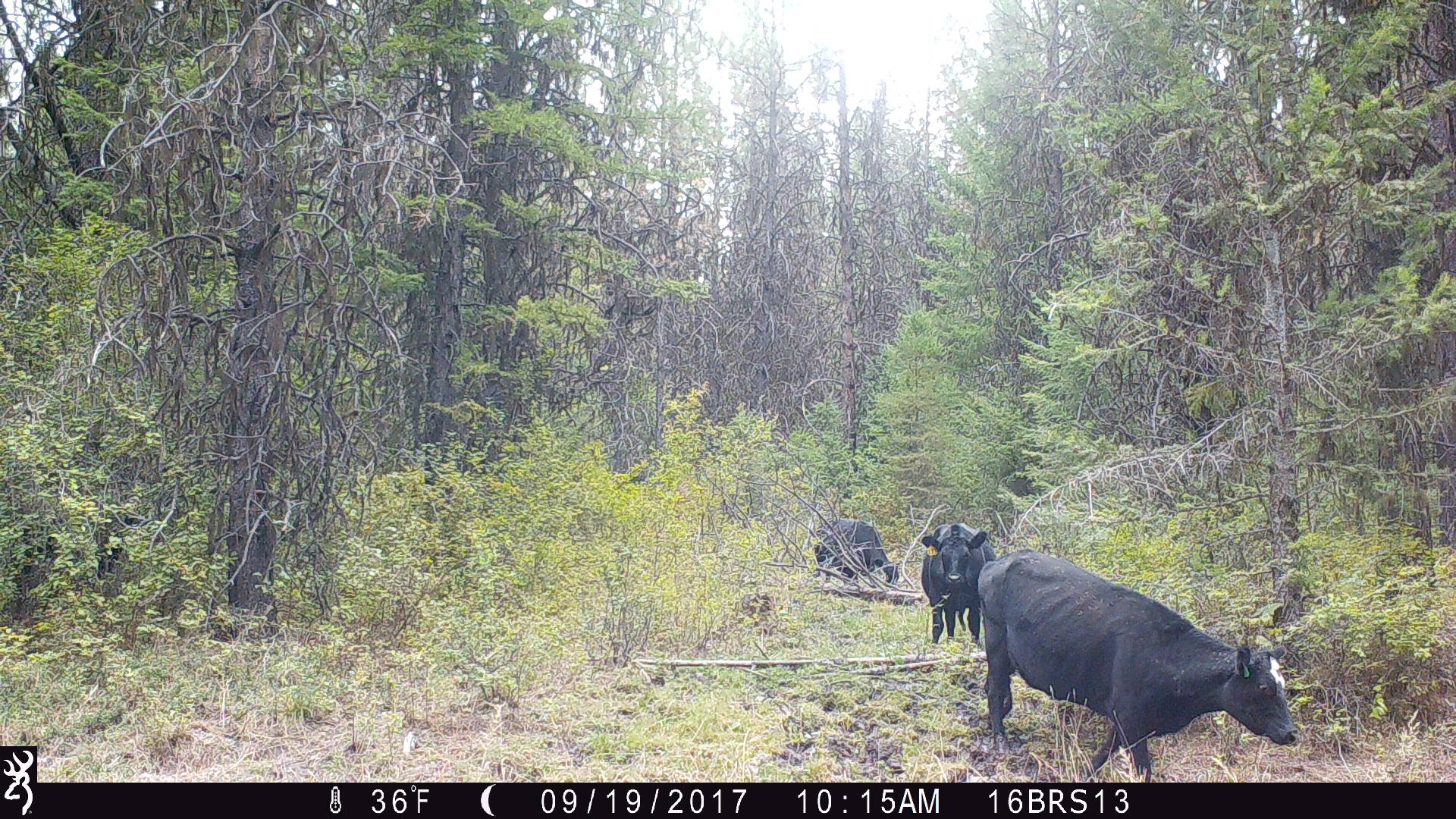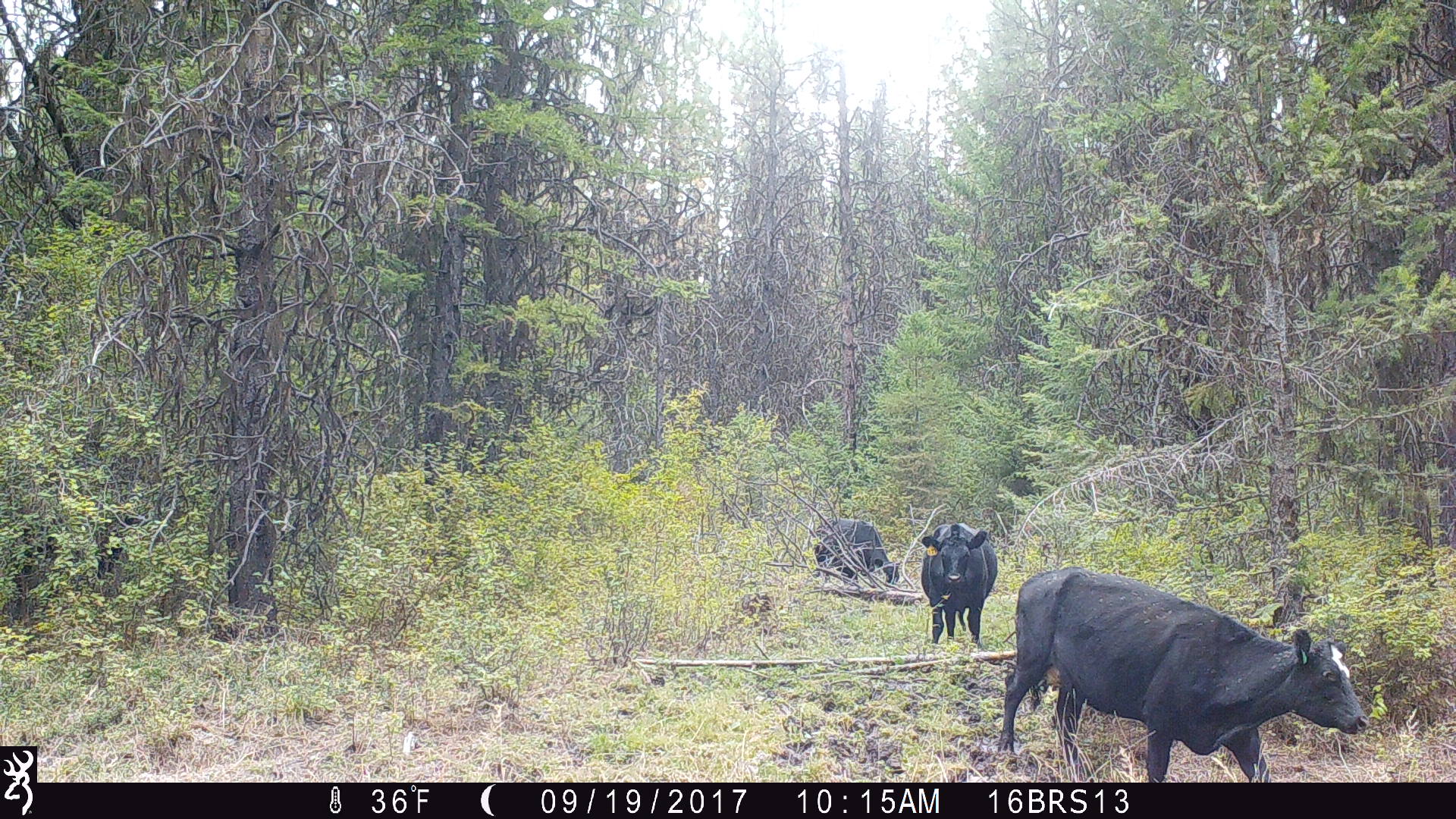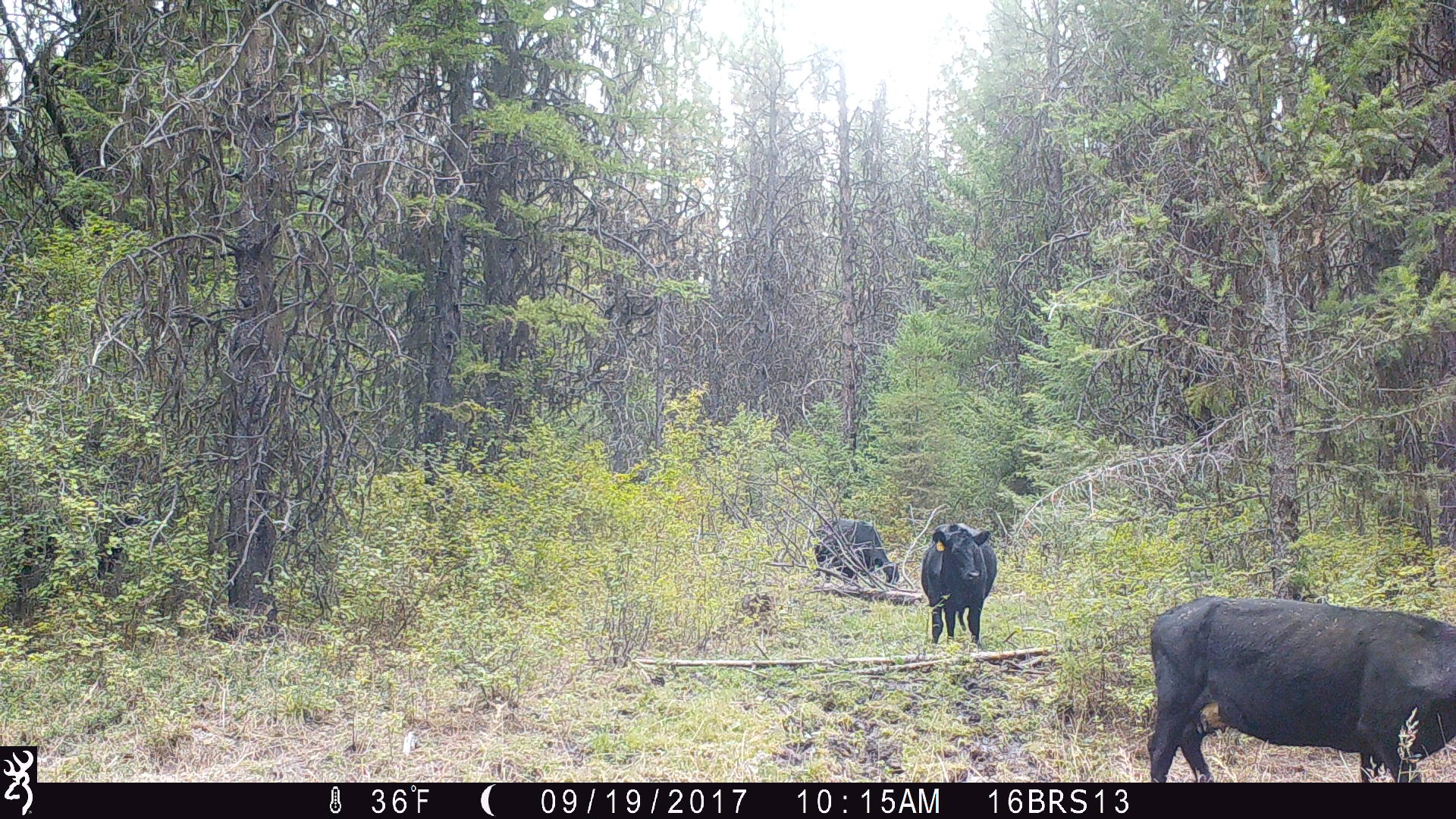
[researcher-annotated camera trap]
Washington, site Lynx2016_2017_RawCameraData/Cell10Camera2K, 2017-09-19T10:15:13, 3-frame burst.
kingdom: Animalia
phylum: Chordata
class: Mammalia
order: Artiodactyla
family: Bovidae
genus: Bos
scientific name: Bos taurus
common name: domestic cattle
Domestic cattle (Bos taurus). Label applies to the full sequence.